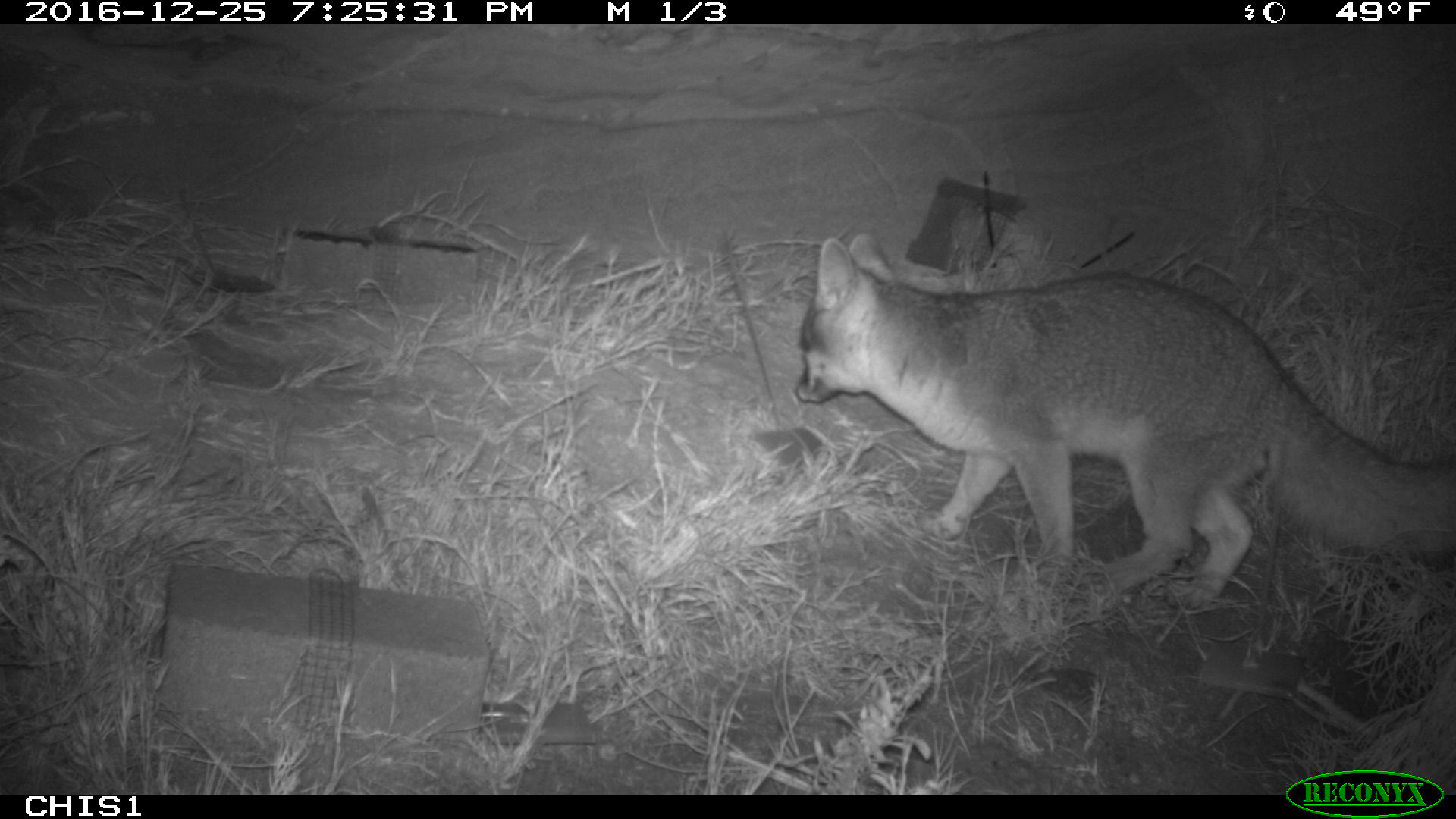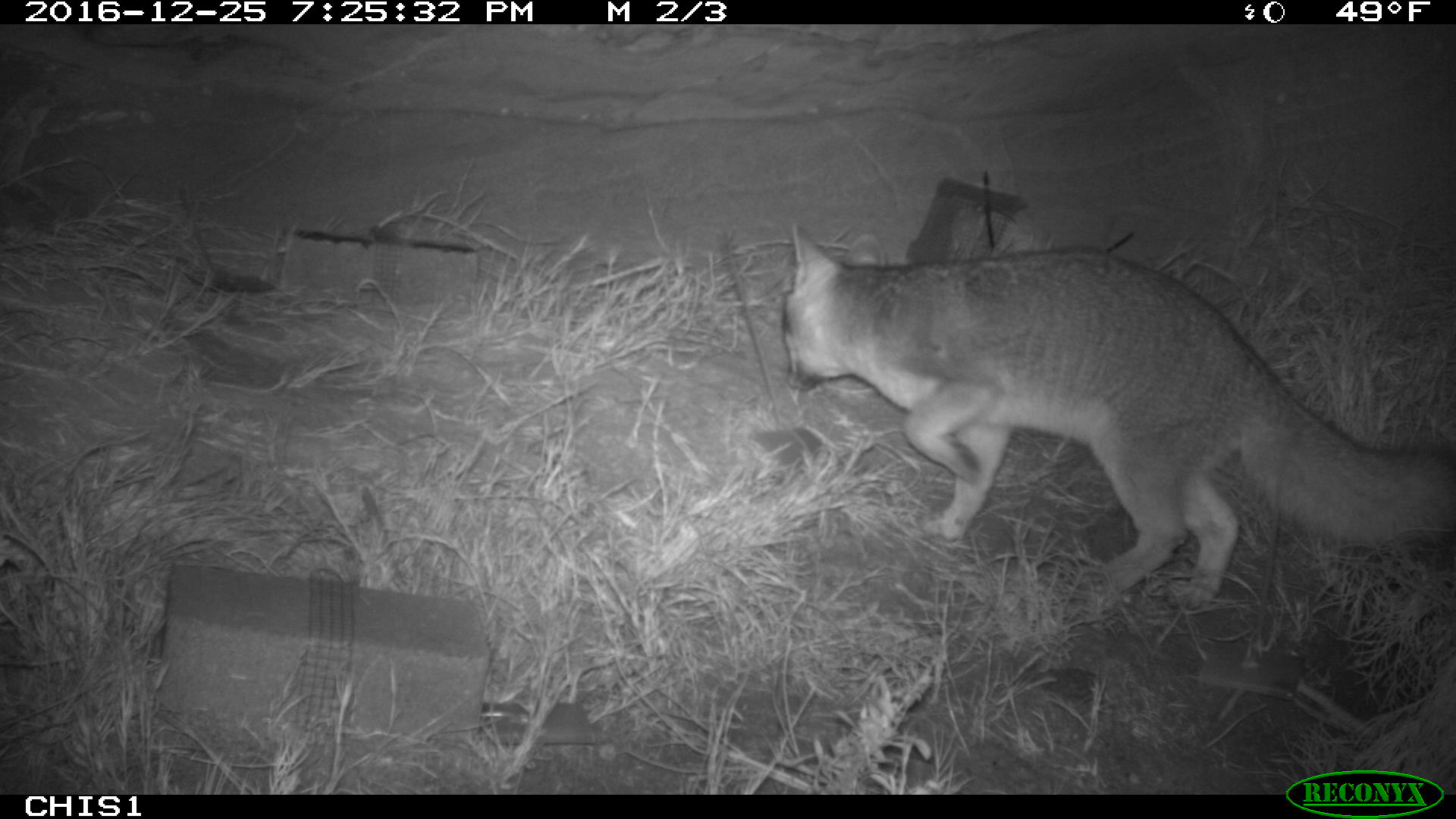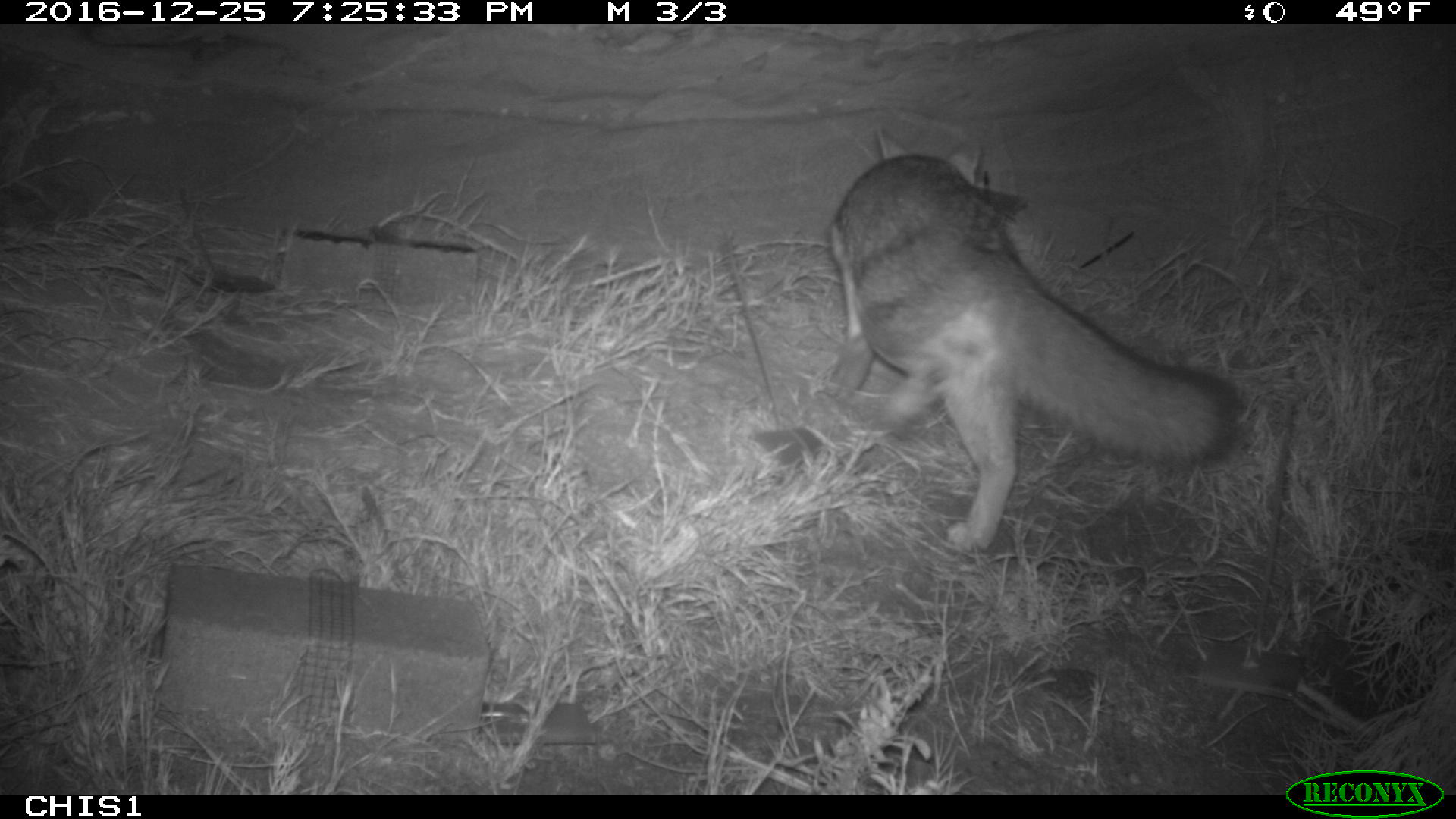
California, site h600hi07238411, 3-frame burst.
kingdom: Animalia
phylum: Chordata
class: Mammalia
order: Carnivora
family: Canidae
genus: Urocyon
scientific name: Urocyon littoralis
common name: island fox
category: fox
Fox (island fox) (Urocyon littoralis).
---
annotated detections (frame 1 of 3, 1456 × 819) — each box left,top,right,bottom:
fox: 793,231,1454,608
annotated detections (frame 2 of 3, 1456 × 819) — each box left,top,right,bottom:
fox: 782,221,1455,605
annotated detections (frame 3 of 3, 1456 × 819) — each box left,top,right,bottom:
fox: 827,123,1243,551